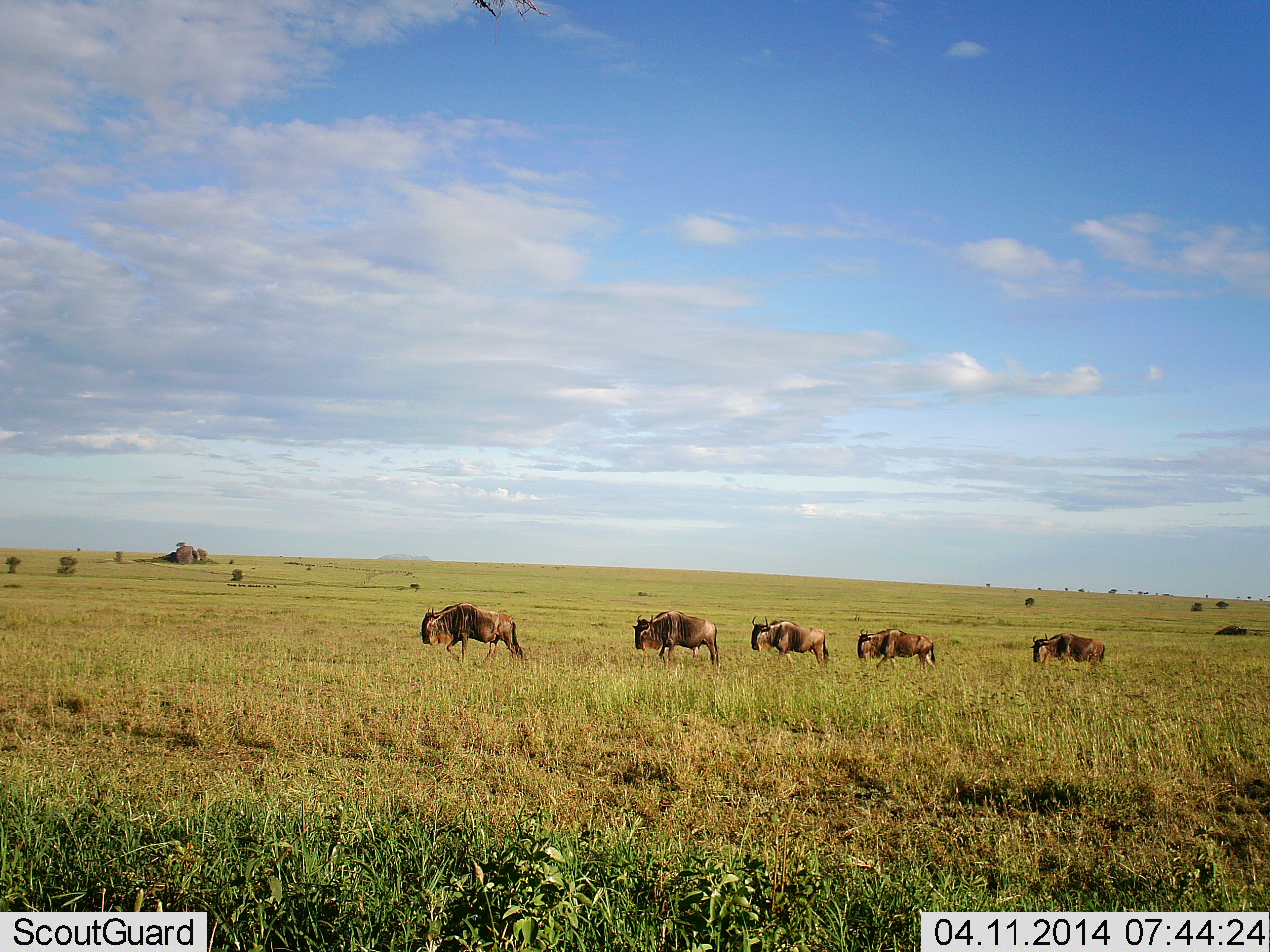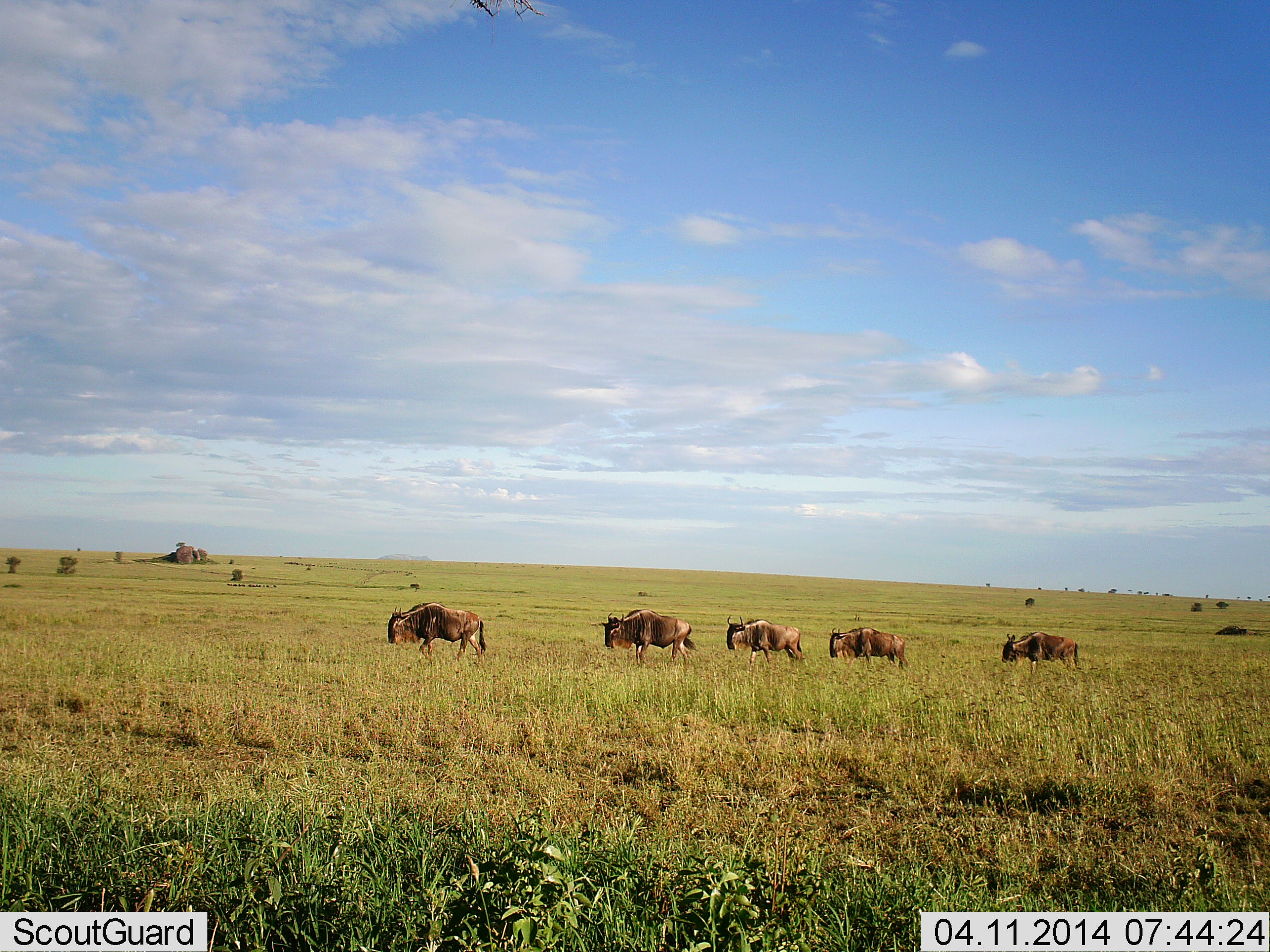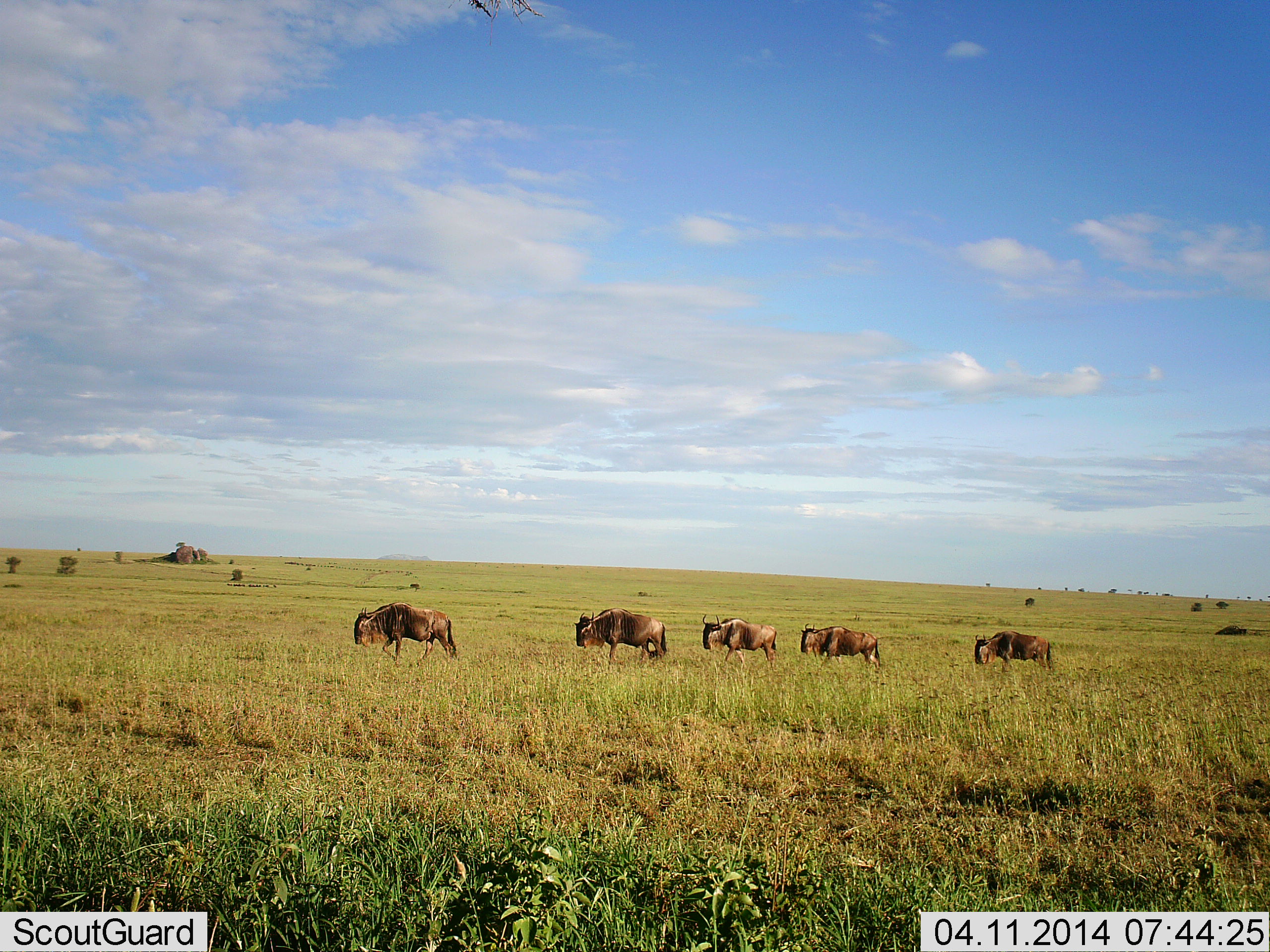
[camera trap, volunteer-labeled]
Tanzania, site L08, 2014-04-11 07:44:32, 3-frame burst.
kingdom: Animalia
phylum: Chordata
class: Mammalia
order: Artiodactyla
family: Bovidae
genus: Connochaetes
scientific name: Connochaetes taurinus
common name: blue wildebeest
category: wildebeest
Wildebeest (blue wildebeest) (Connochaetes taurinus), count 5. Behavior (volunteer vote fractions): standing 0%, resting 0%, moving 100%, interacting 0%. Young present (vote fraction): 0%. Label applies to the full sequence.